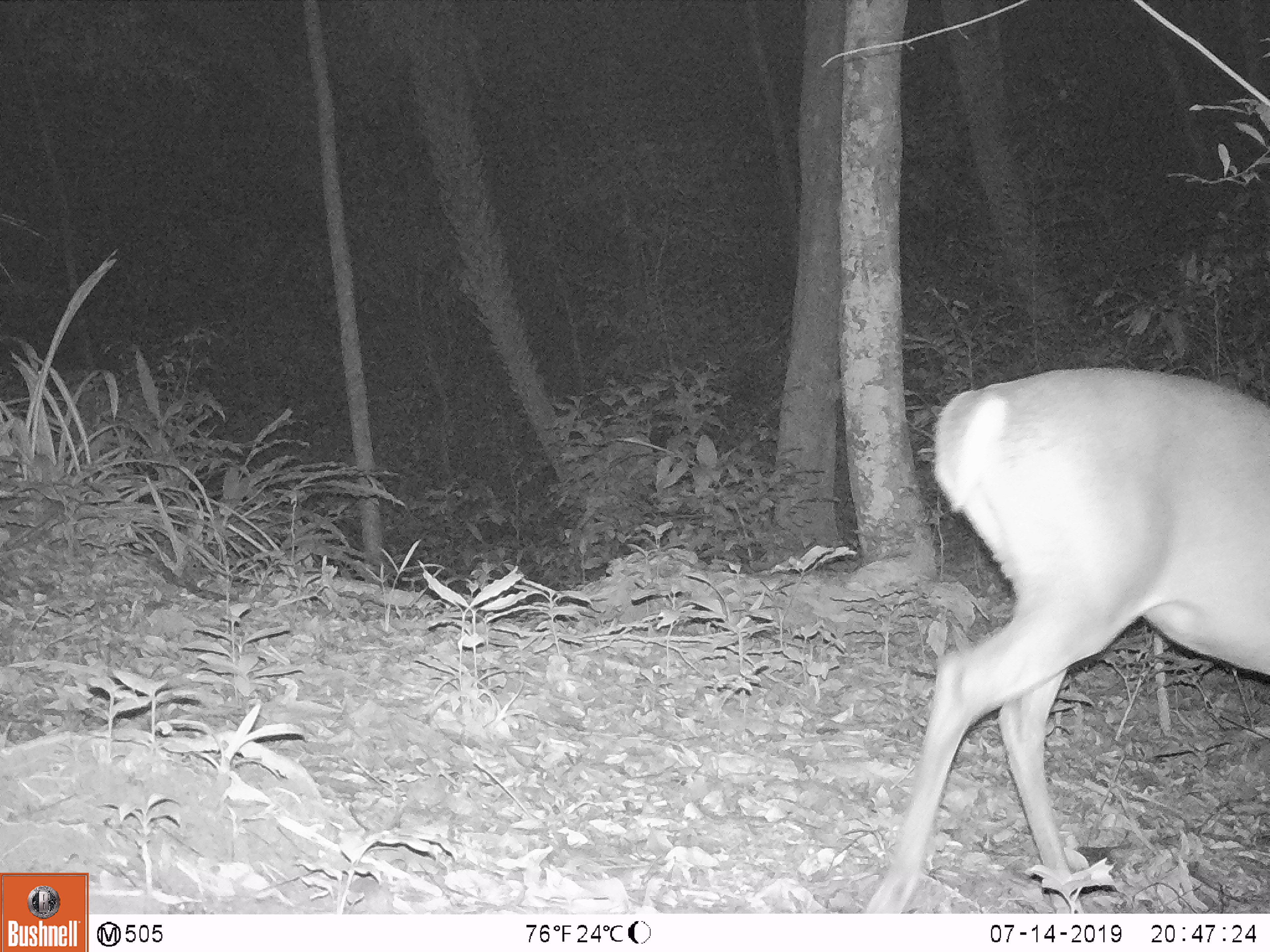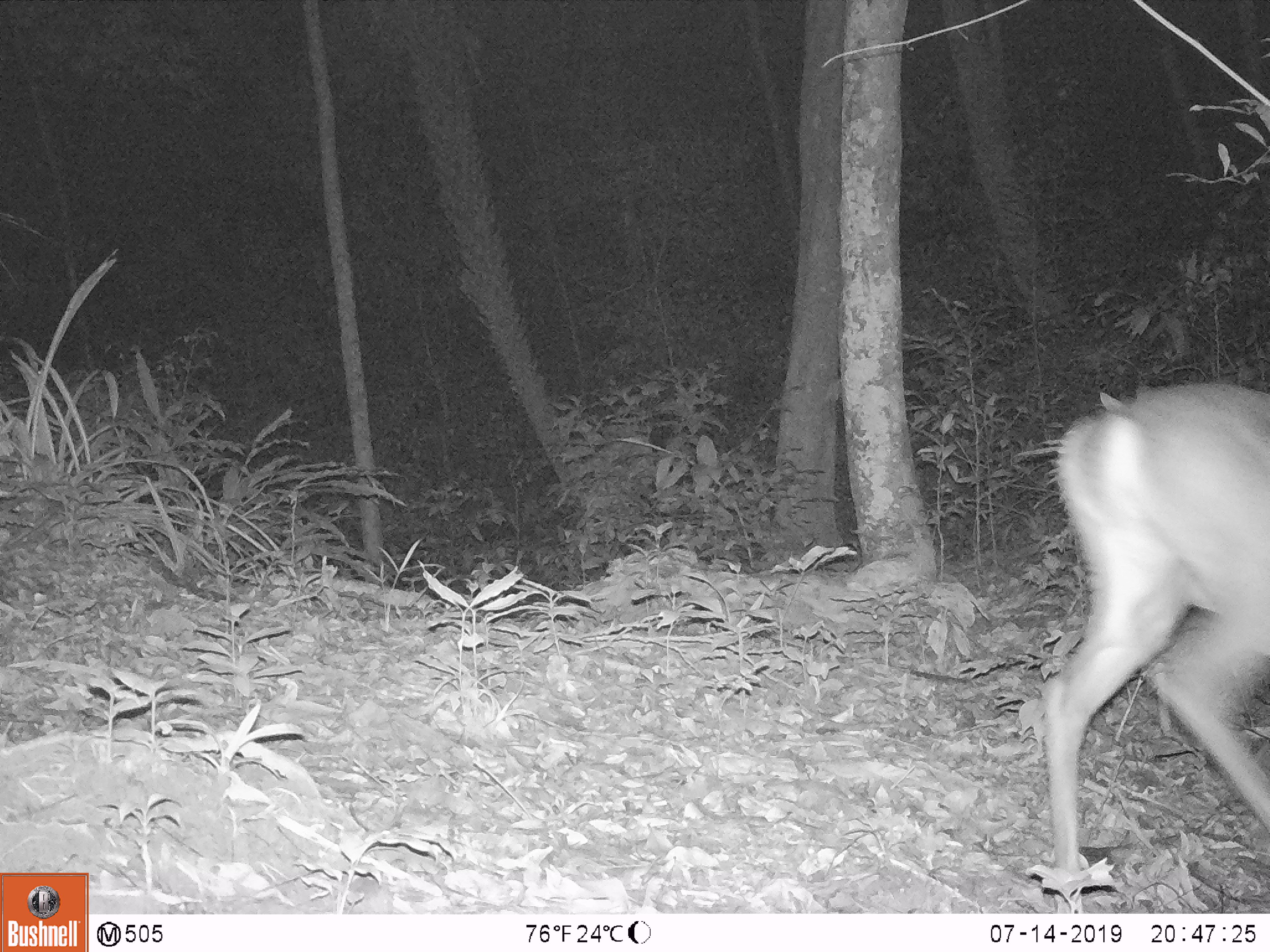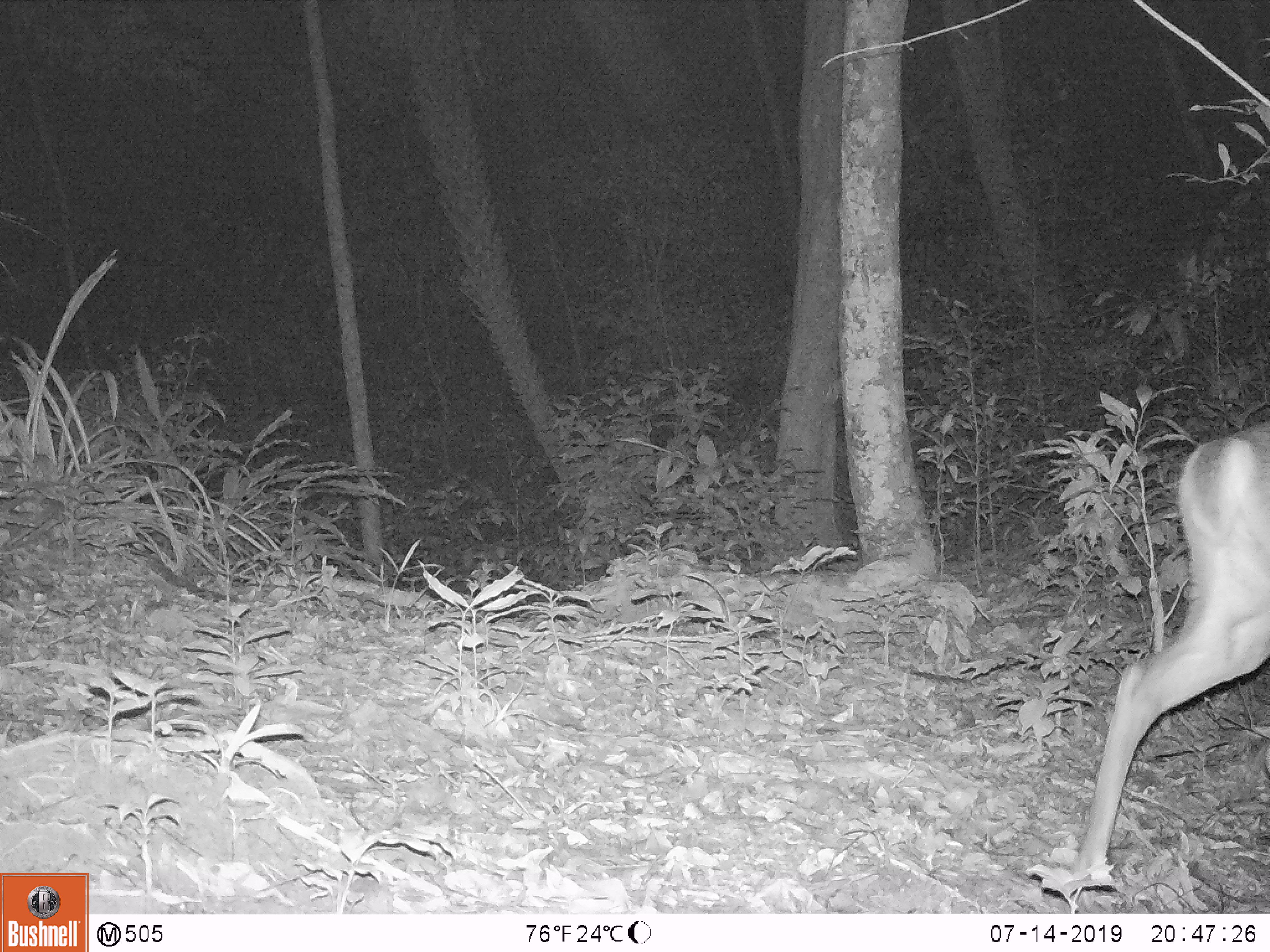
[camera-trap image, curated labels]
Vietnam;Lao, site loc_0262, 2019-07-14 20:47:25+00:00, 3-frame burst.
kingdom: Animalia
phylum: Chordata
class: Mammalia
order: Artiodactyla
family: Cervidae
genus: Muntiacus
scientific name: Muntiacus vuquangensis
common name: large-antlered muntjac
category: large antlered muntjac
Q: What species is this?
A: Large antlered muntjac (large-antlered muntjac) (Muntiacus vuquangensis).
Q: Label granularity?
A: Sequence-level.